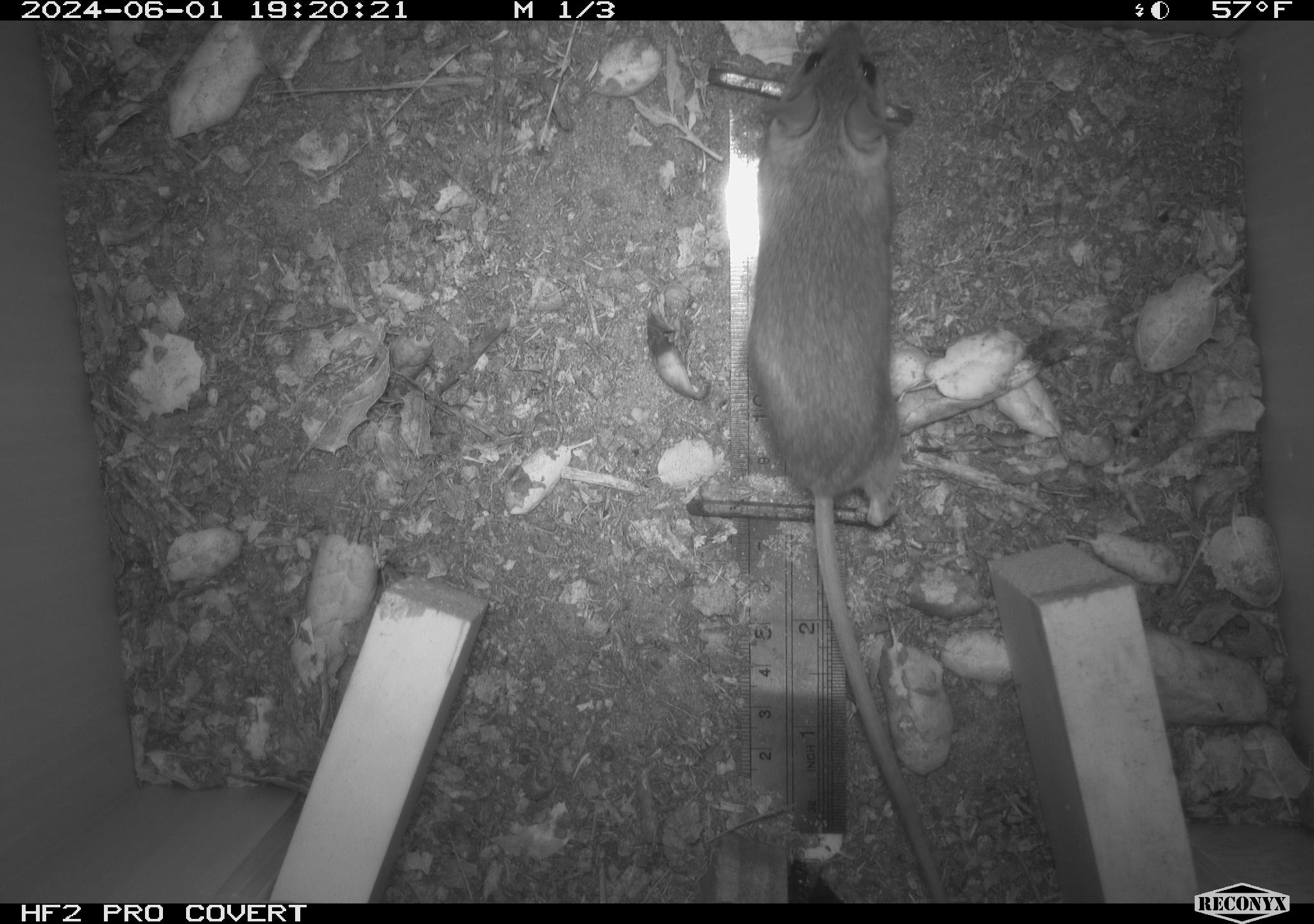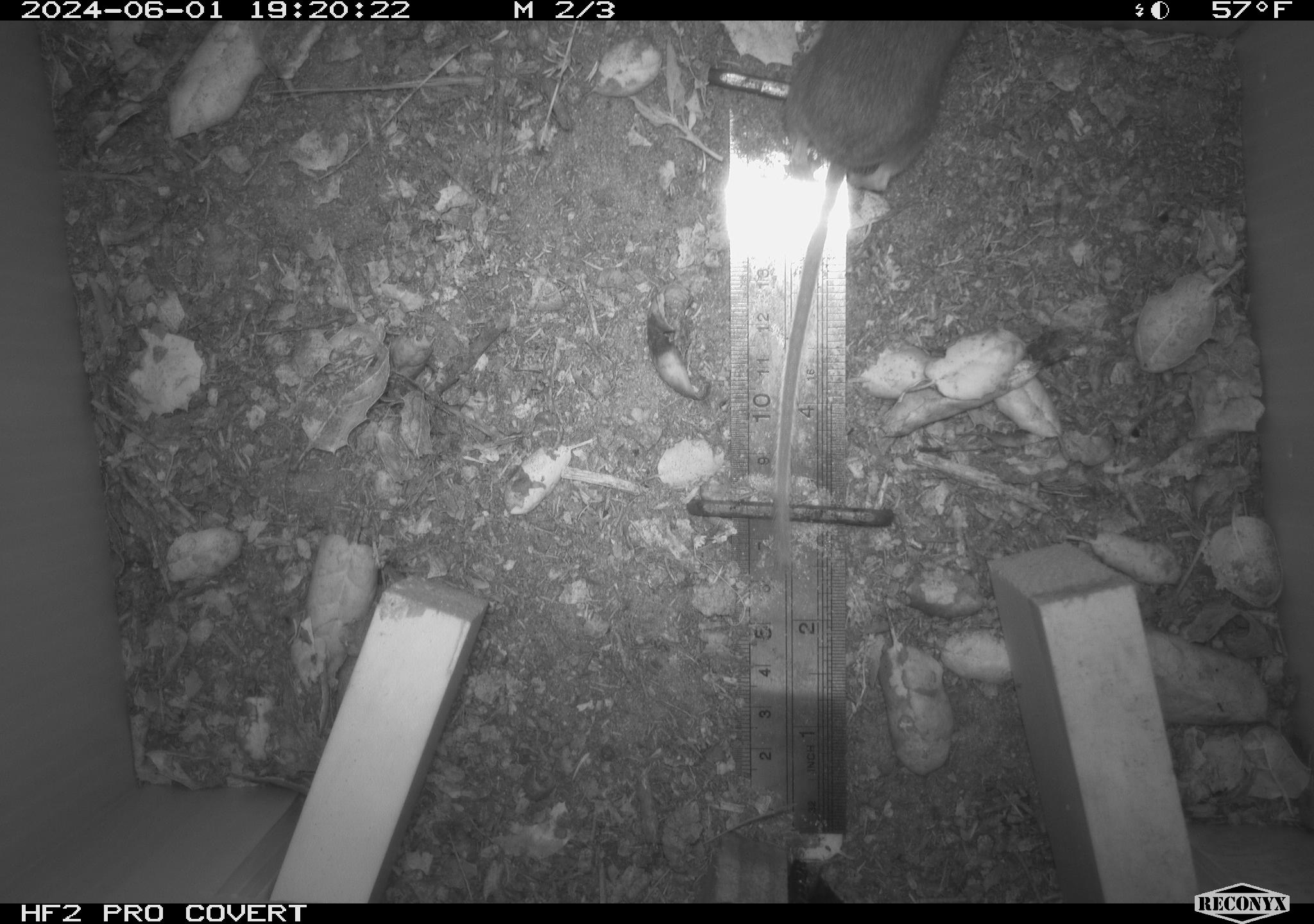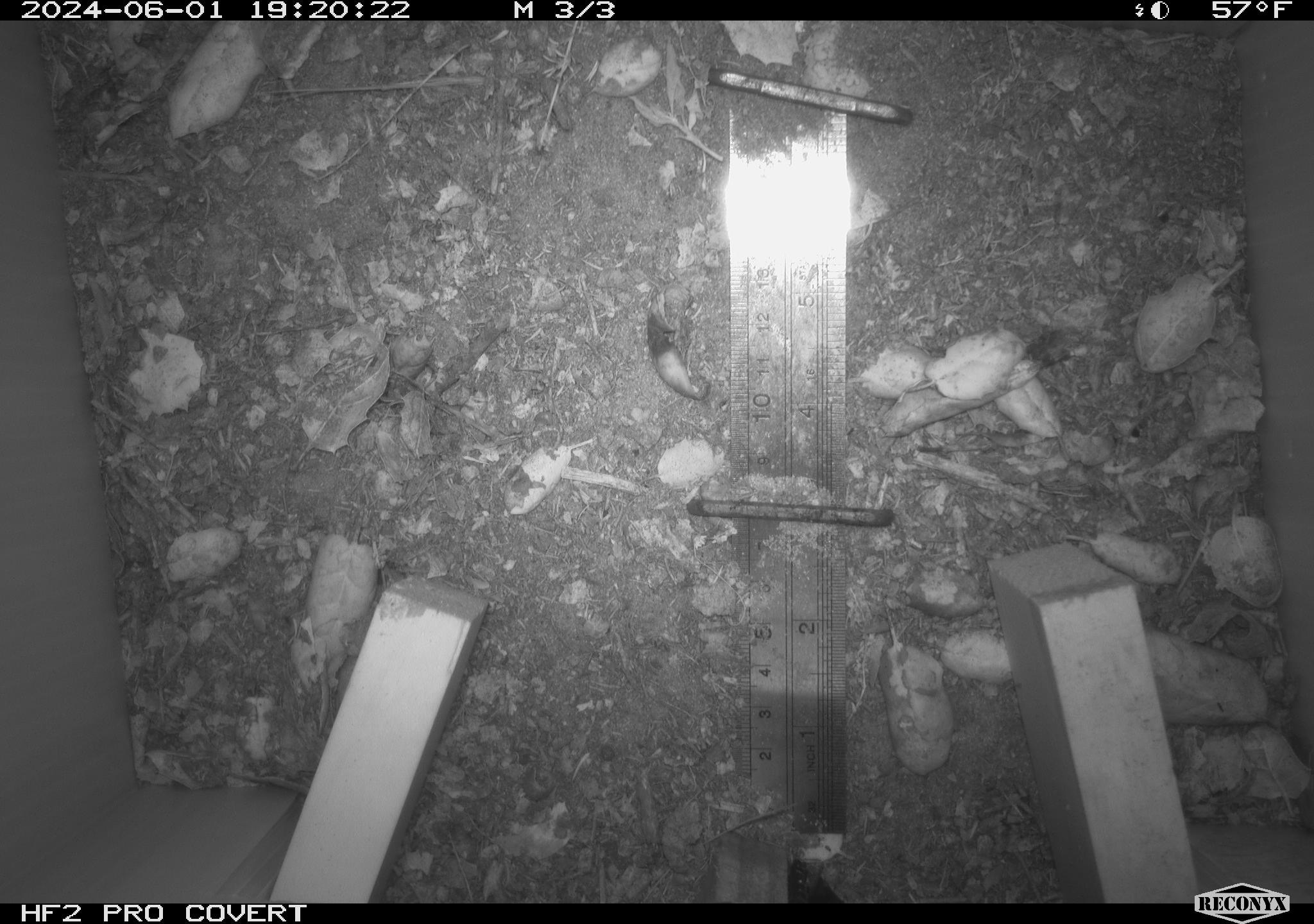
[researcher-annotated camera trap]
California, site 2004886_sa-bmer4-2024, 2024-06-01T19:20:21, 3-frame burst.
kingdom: Animalia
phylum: Chordata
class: Mammalia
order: Rodentia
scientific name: Rodentia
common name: mouse species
Mouse species (Rodentia).